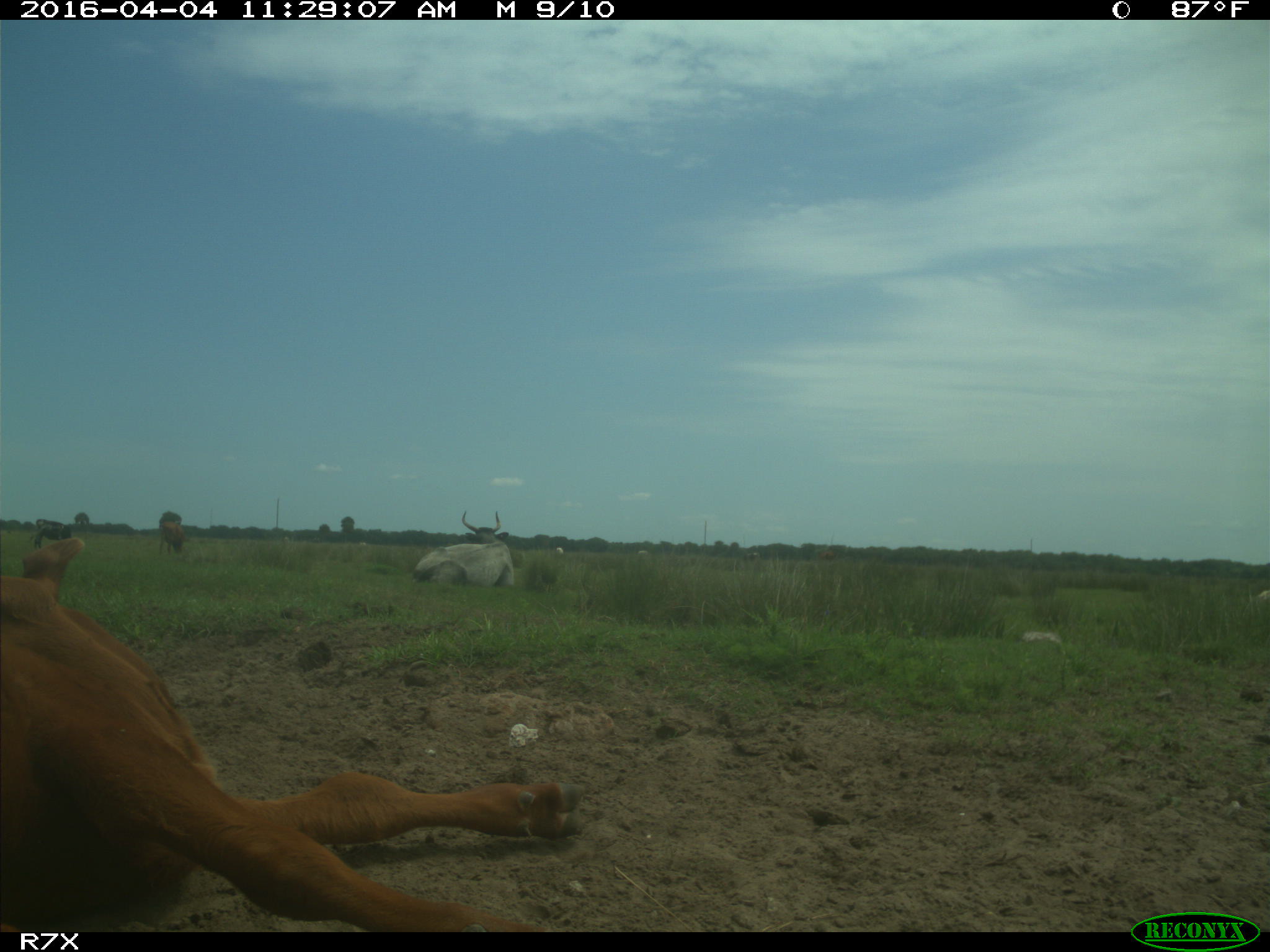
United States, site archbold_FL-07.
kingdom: Animalia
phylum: Chordata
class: Mammalia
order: Artiodactyla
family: Bovidae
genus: Bos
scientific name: Bos taurus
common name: domestic cow